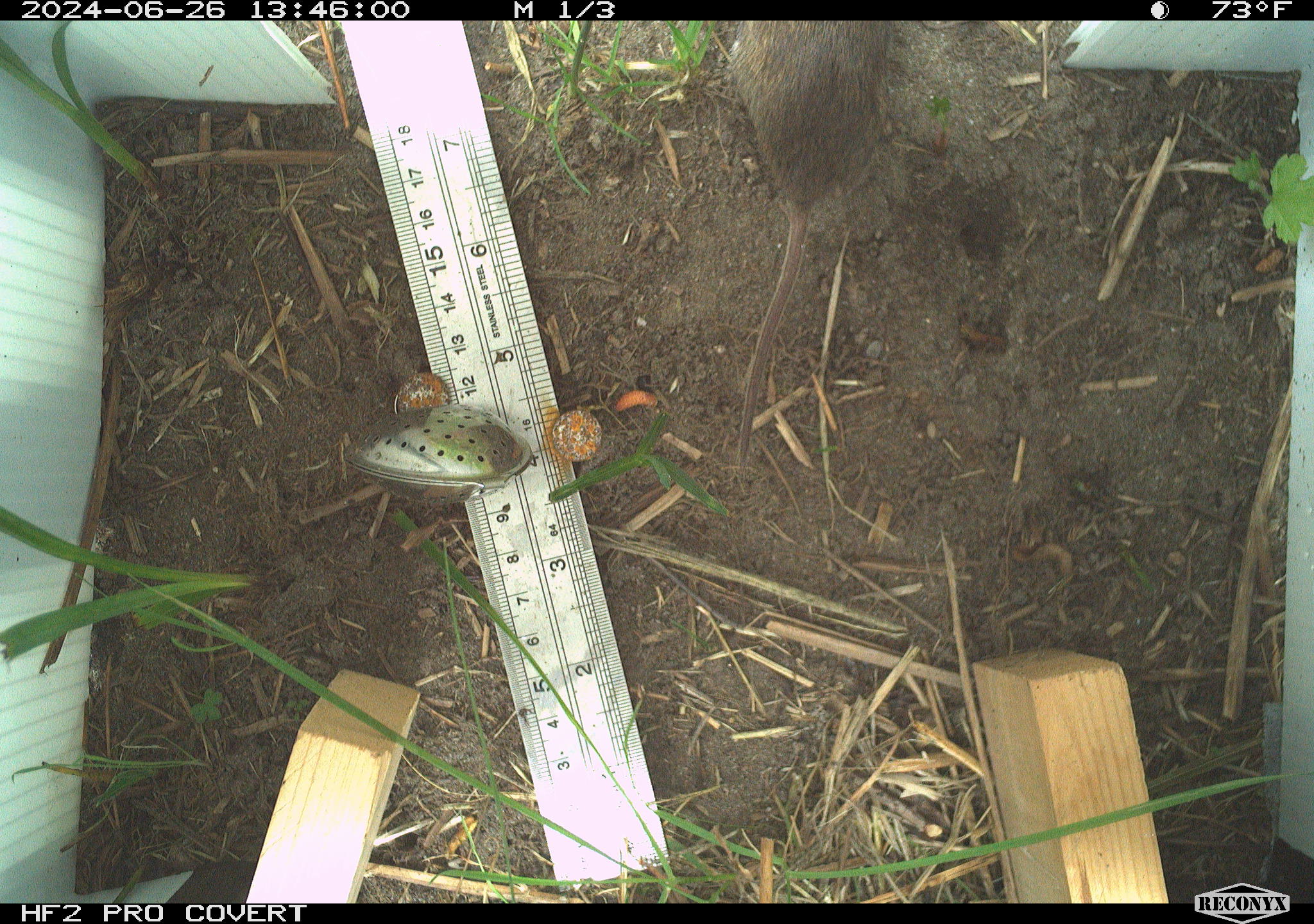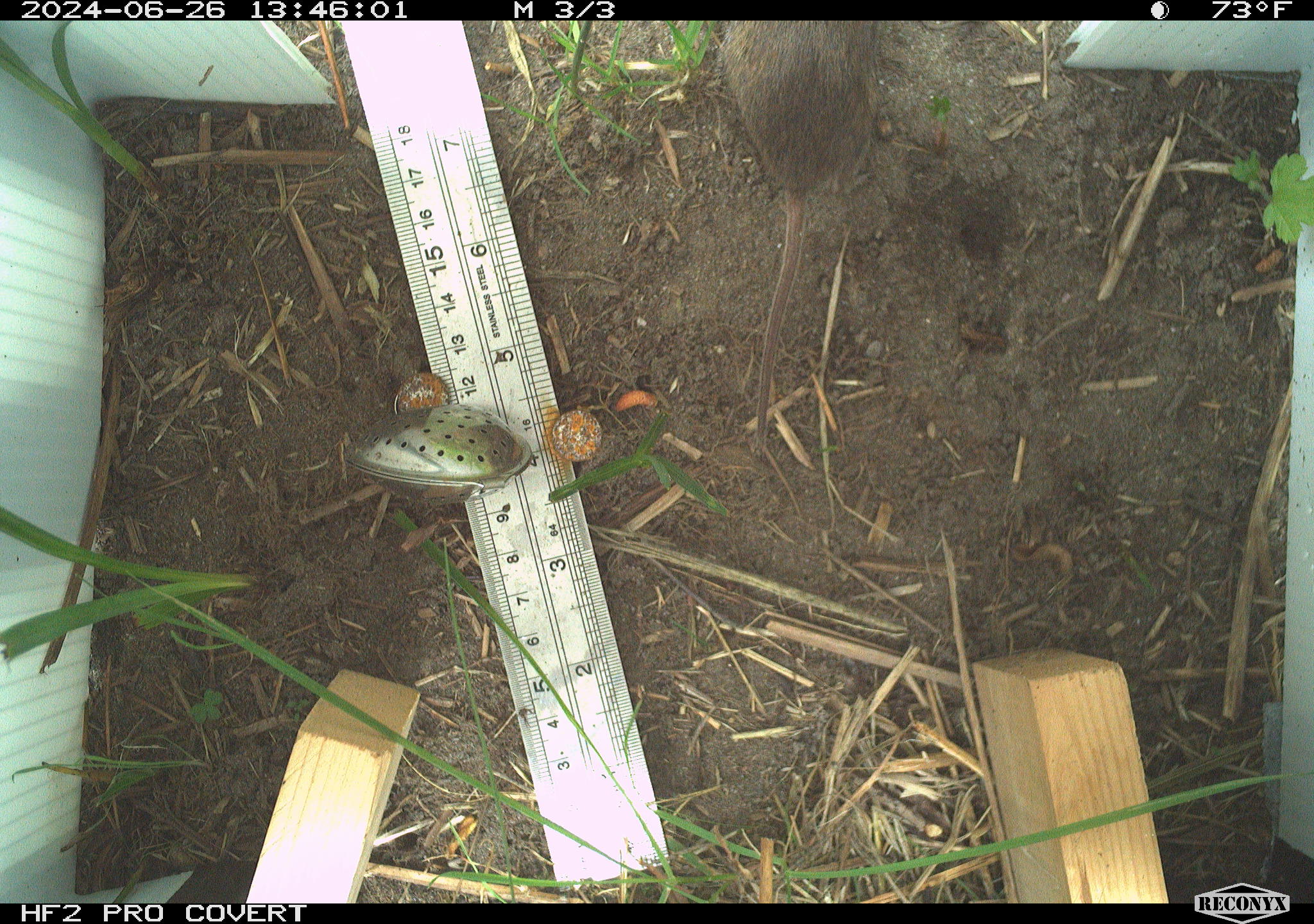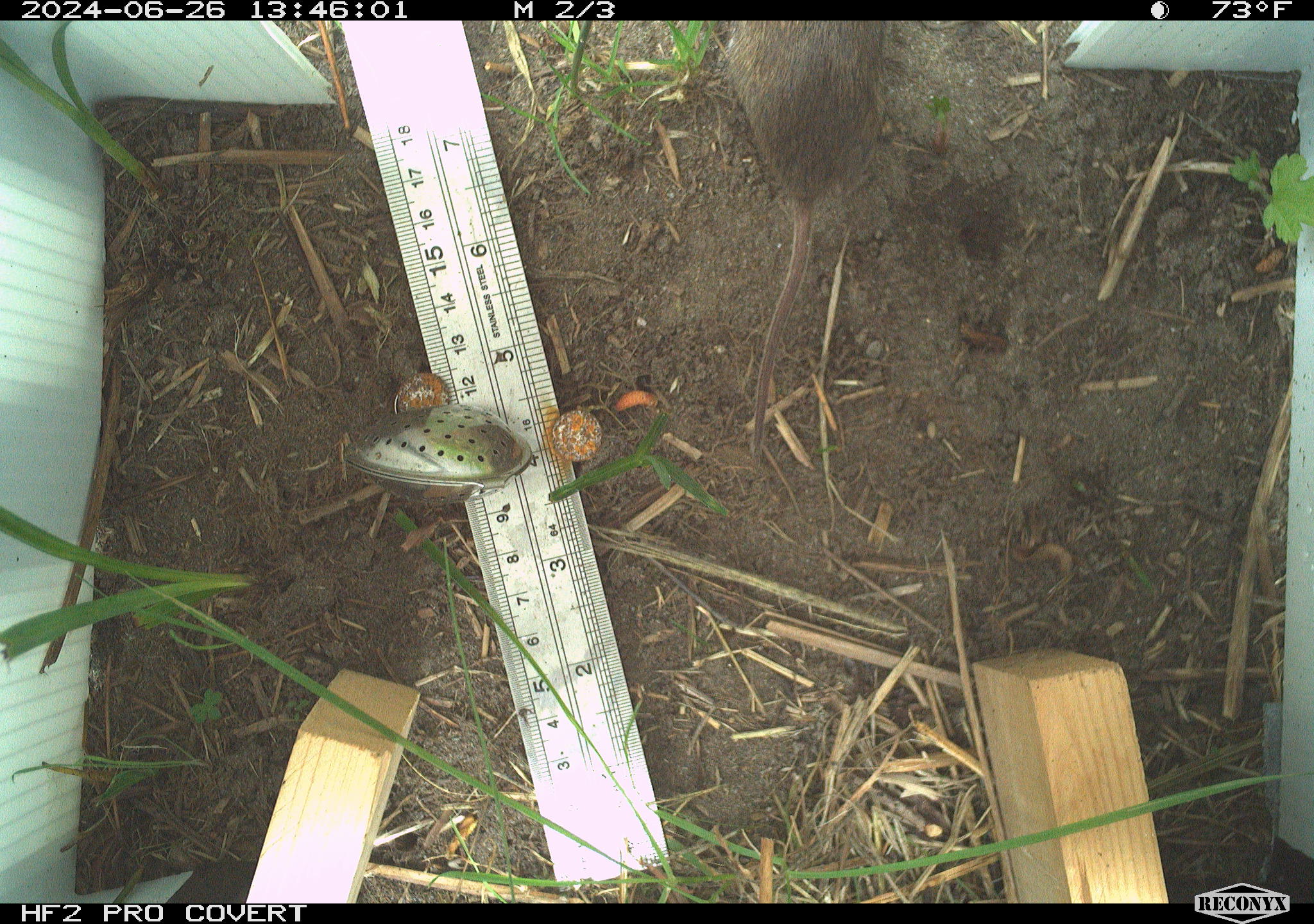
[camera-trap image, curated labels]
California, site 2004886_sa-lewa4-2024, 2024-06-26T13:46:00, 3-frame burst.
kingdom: Animalia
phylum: Chordata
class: Mammalia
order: Rodentia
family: Cricetidae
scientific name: Arvicolinae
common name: voles, lemmings, and muskrats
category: arvicolinae subfamily